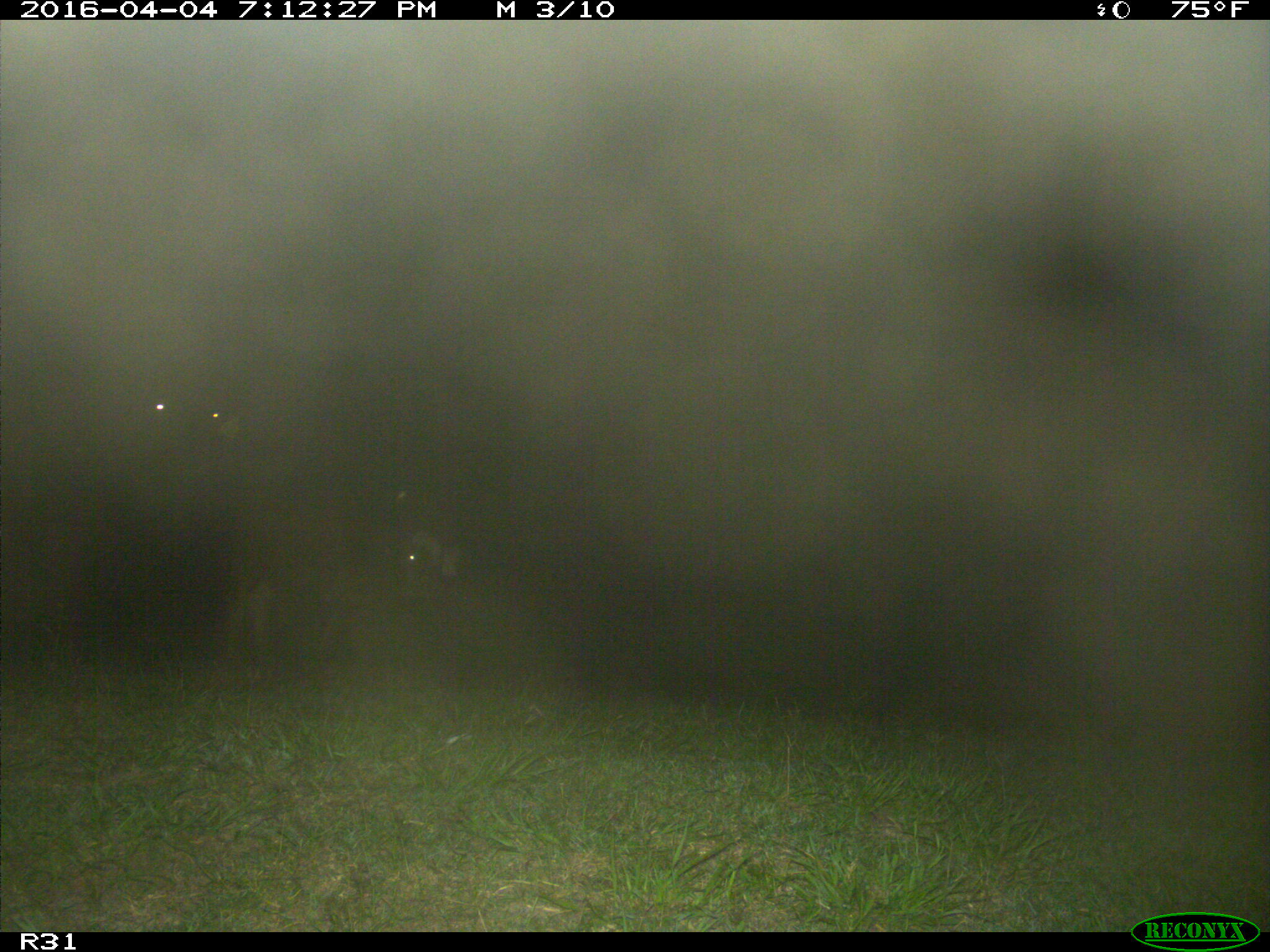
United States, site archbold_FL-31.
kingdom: Animalia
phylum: Chordata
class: Mammalia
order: Artiodactyla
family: Bovidae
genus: Bos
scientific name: Bos taurus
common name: domestic cow